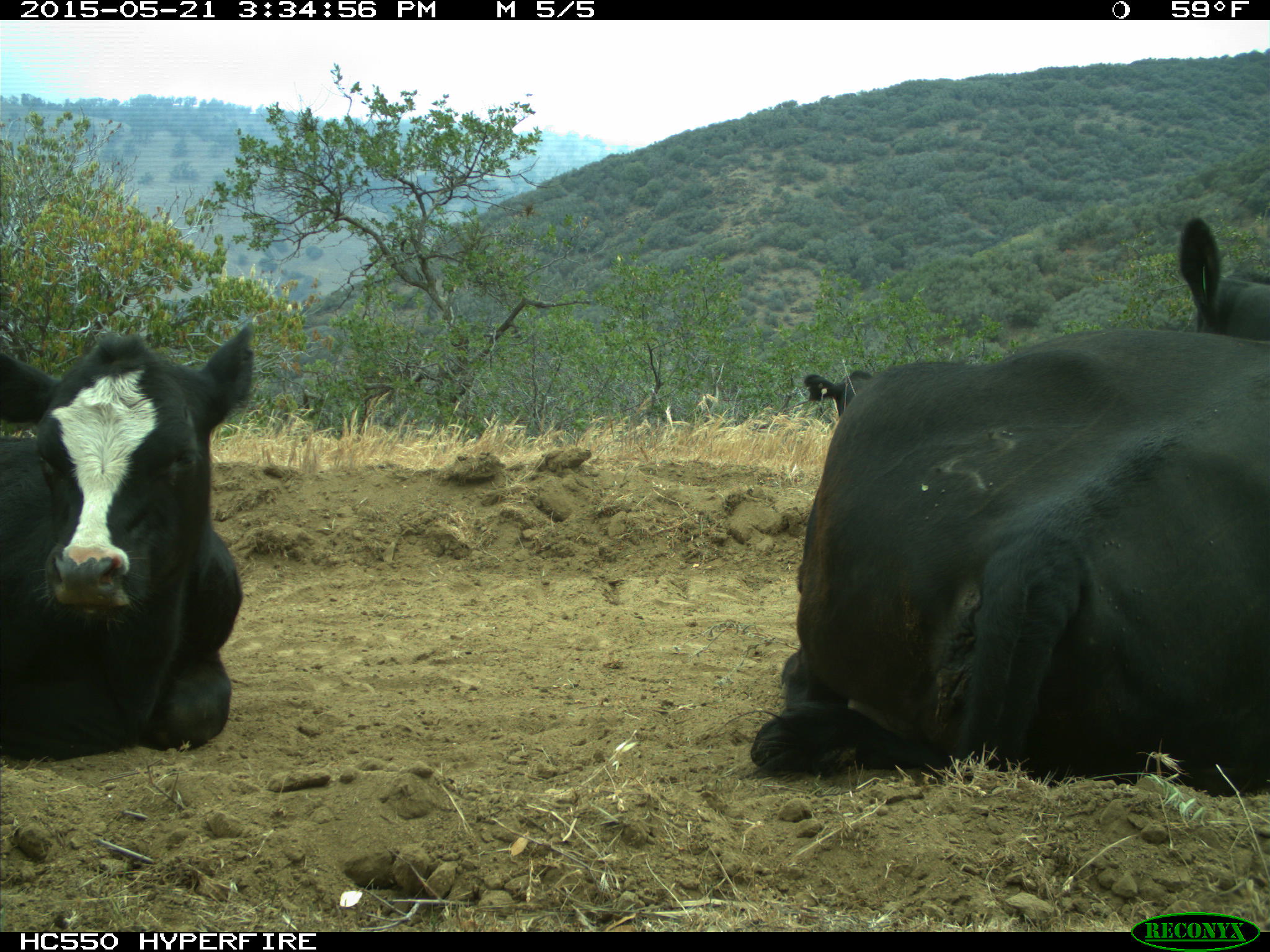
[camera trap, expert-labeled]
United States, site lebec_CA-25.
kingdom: Animalia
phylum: Chordata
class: Mammalia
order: Artiodactyla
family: Bovidae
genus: Bos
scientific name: Bos taurus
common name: domestic cow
Bos taurus (domestic cow).